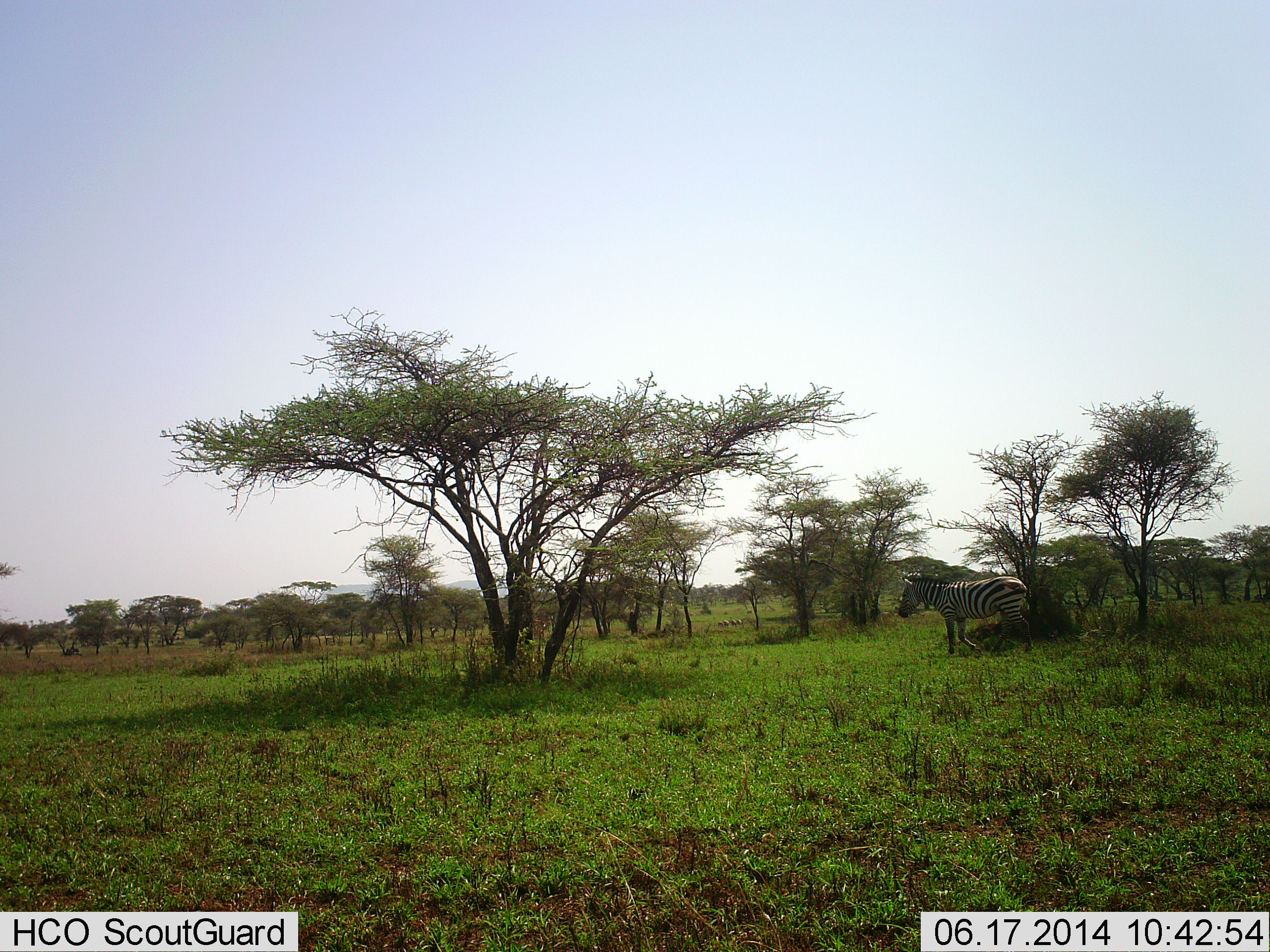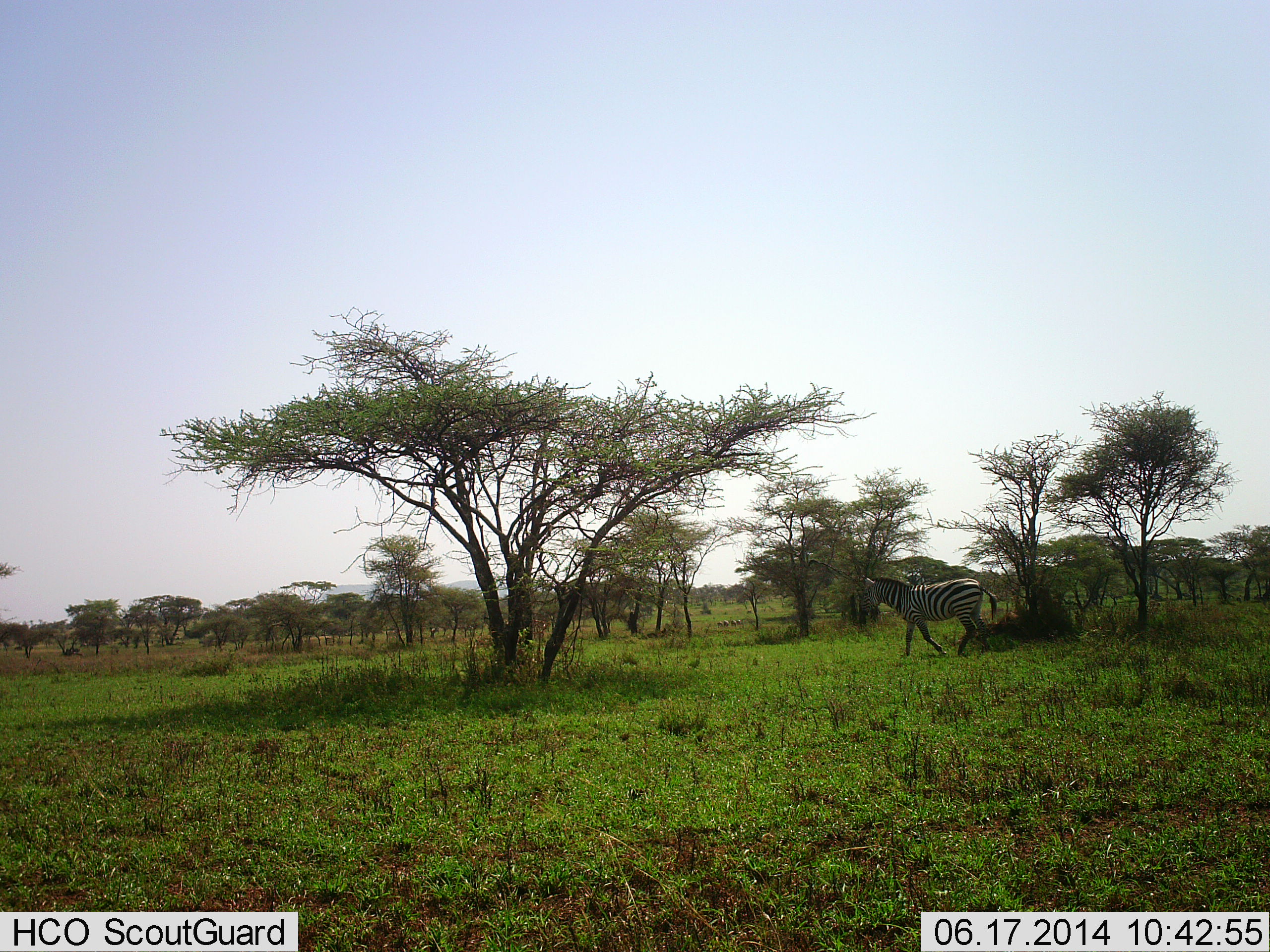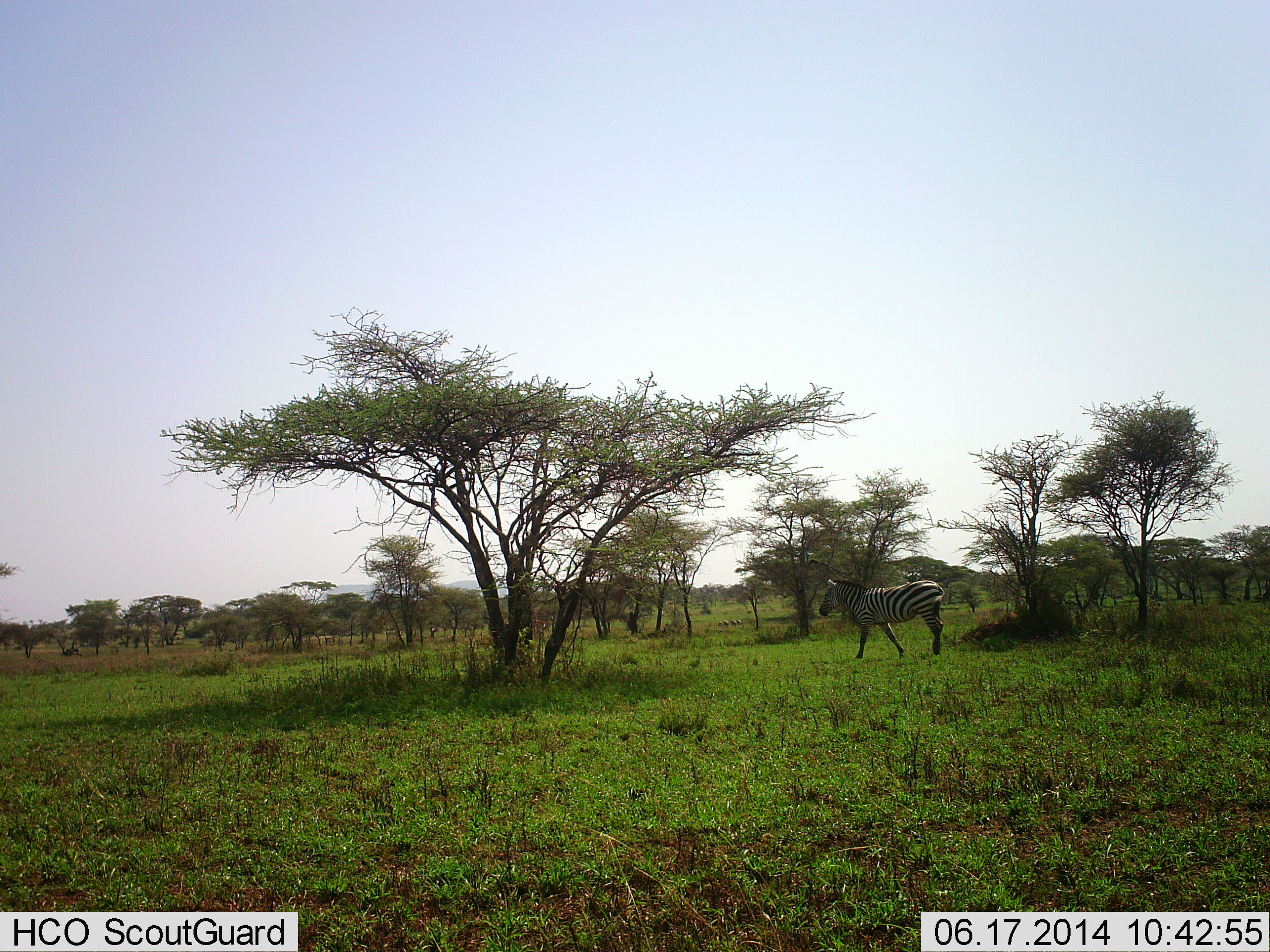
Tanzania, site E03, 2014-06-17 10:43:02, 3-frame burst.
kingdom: Animalia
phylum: Chordata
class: Mammalia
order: Perissodactyla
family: Equidae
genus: Equus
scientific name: Equus quagga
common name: plains zebra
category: zebra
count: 1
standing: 10%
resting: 10%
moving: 100%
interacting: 10%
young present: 10%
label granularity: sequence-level